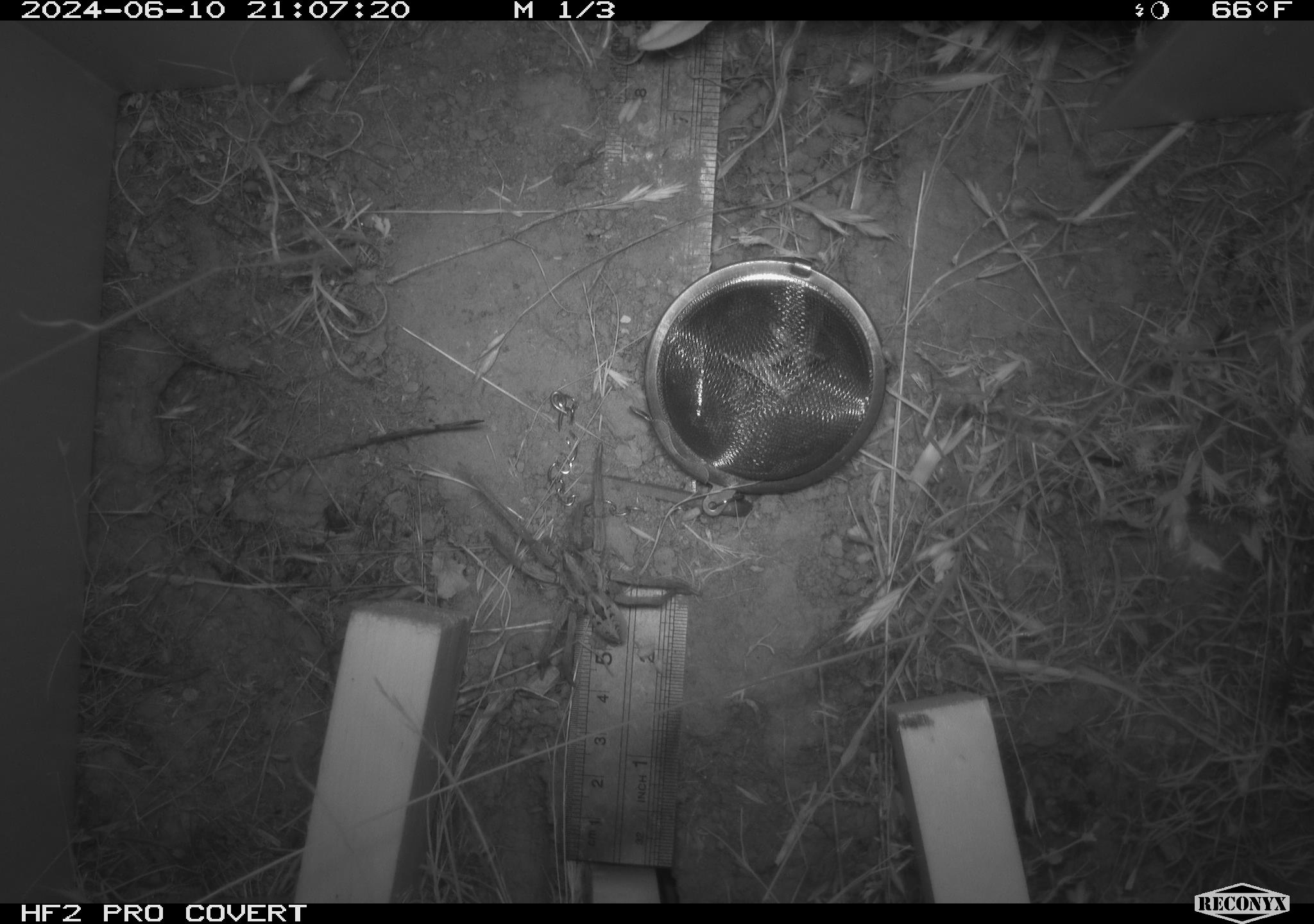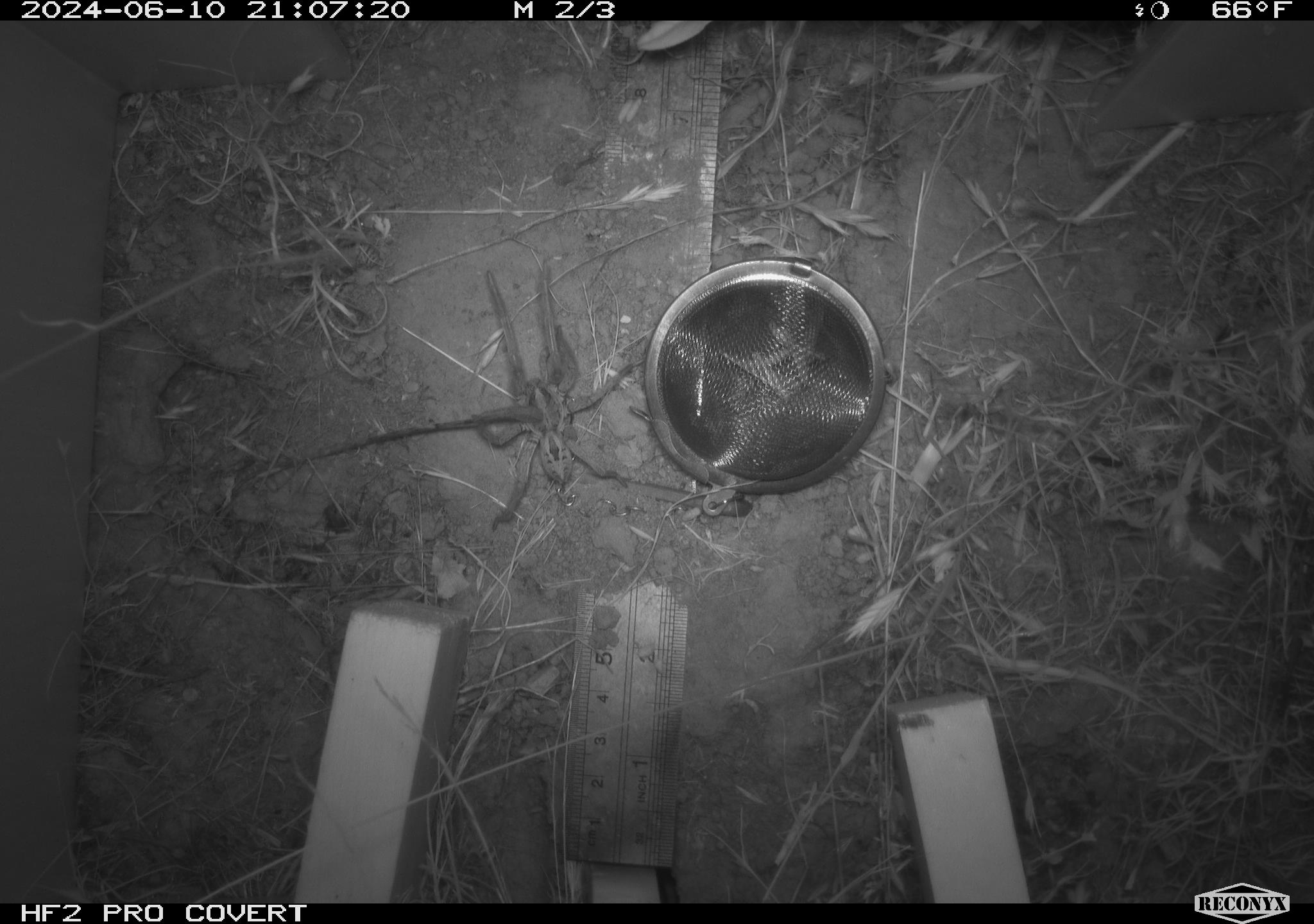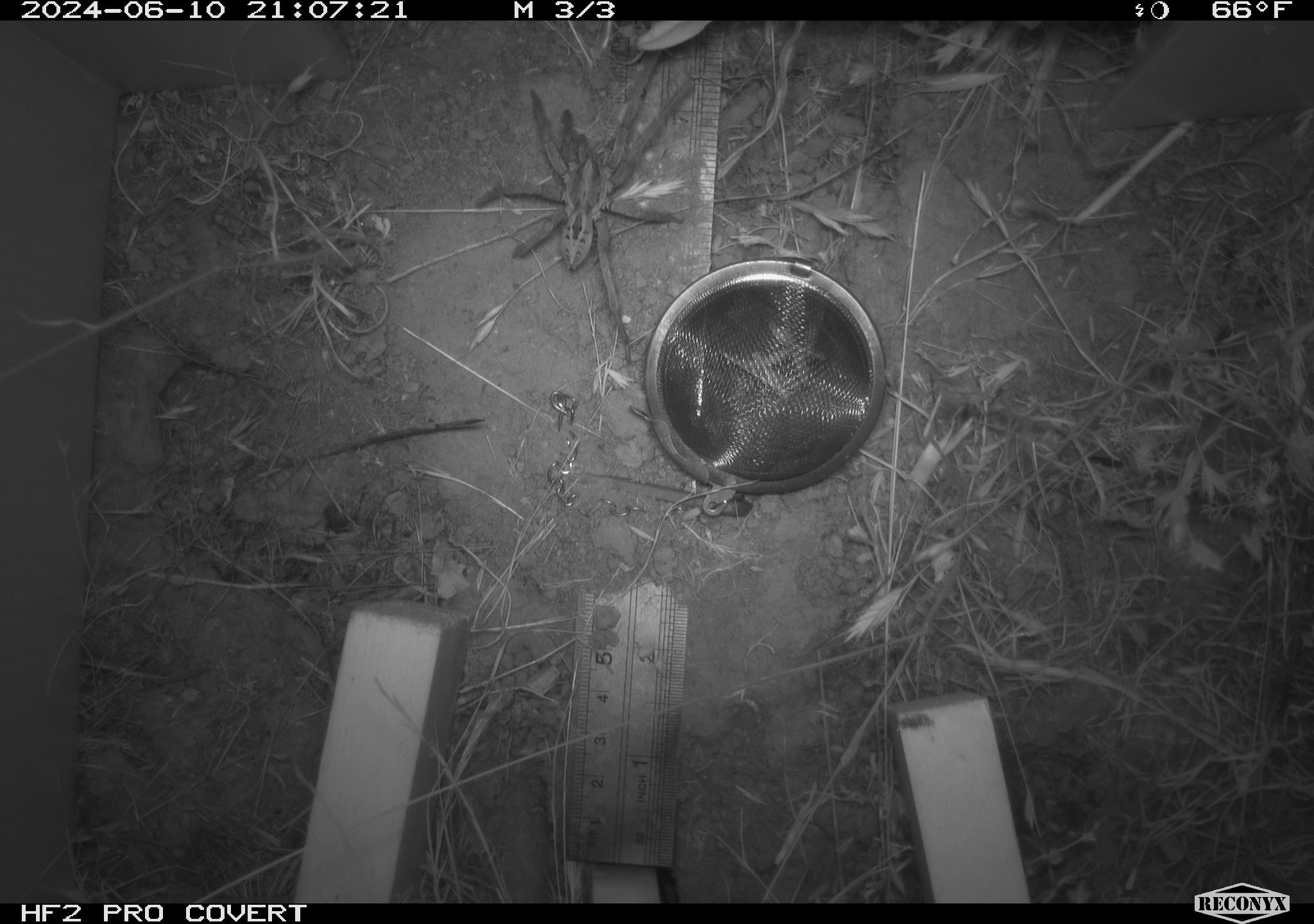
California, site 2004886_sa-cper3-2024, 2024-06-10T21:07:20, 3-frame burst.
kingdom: Animalia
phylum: Arthropoda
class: Arachnida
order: Araneae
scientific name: Araneae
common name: spider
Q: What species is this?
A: Spider (Araneae).